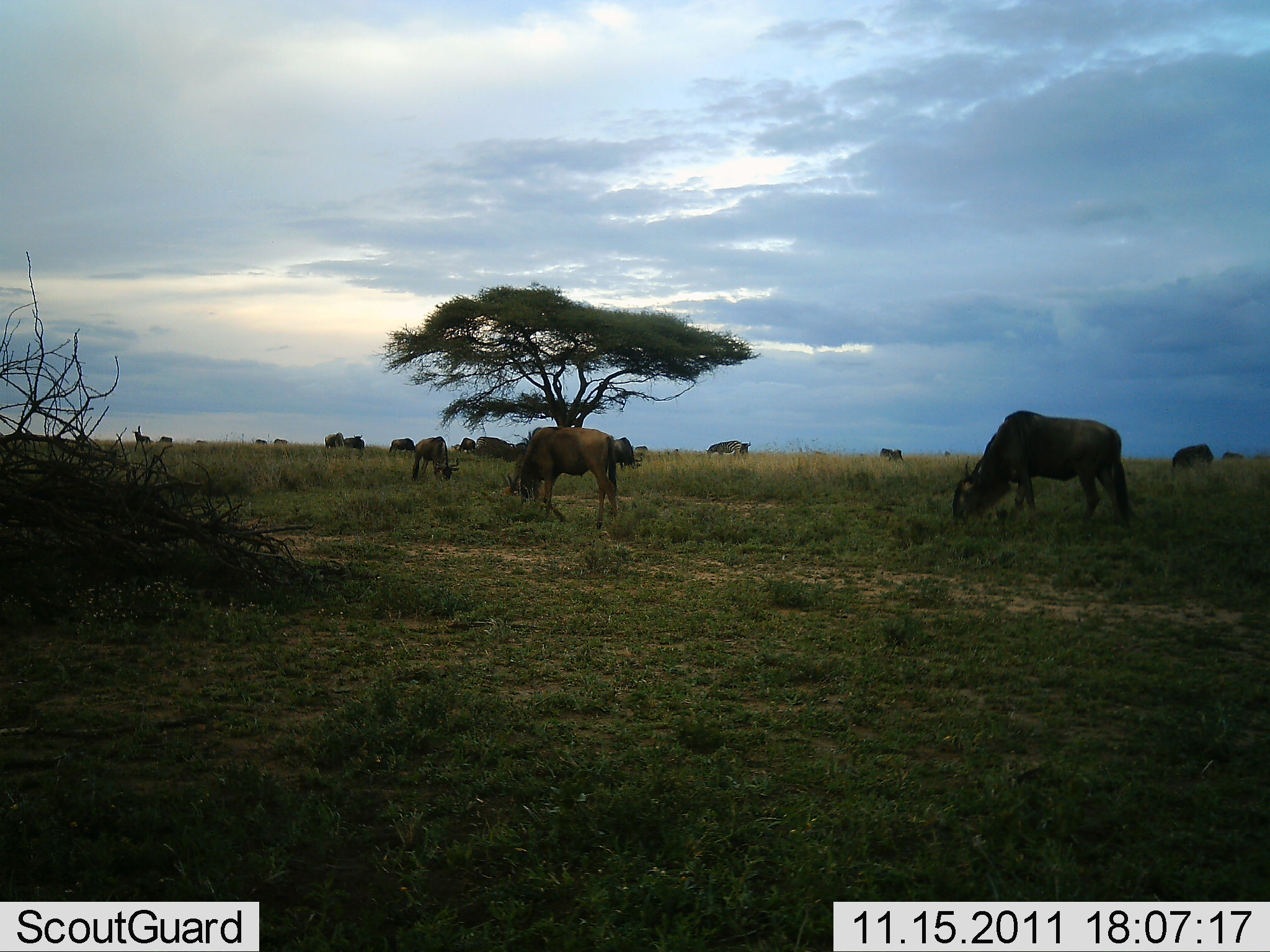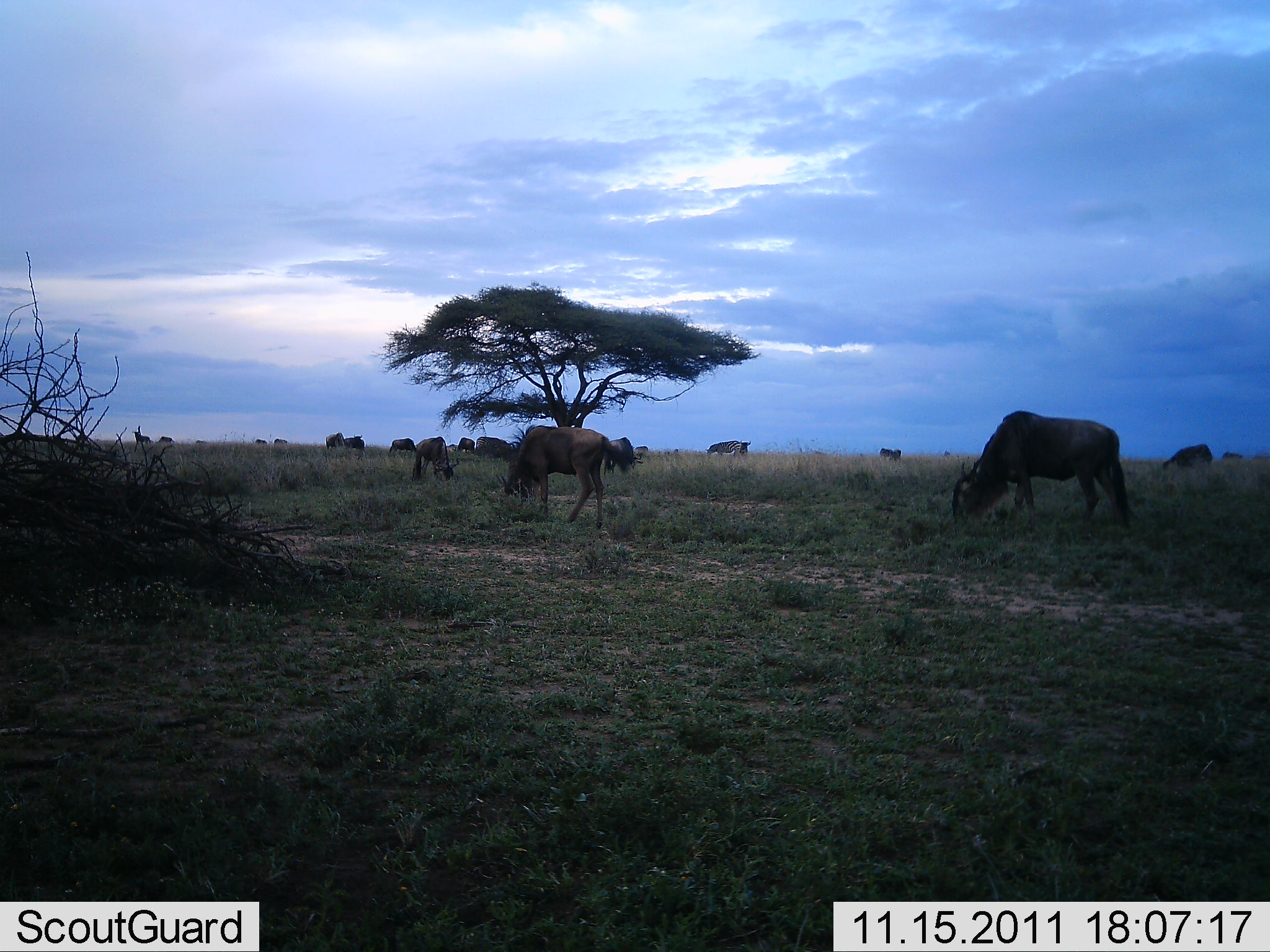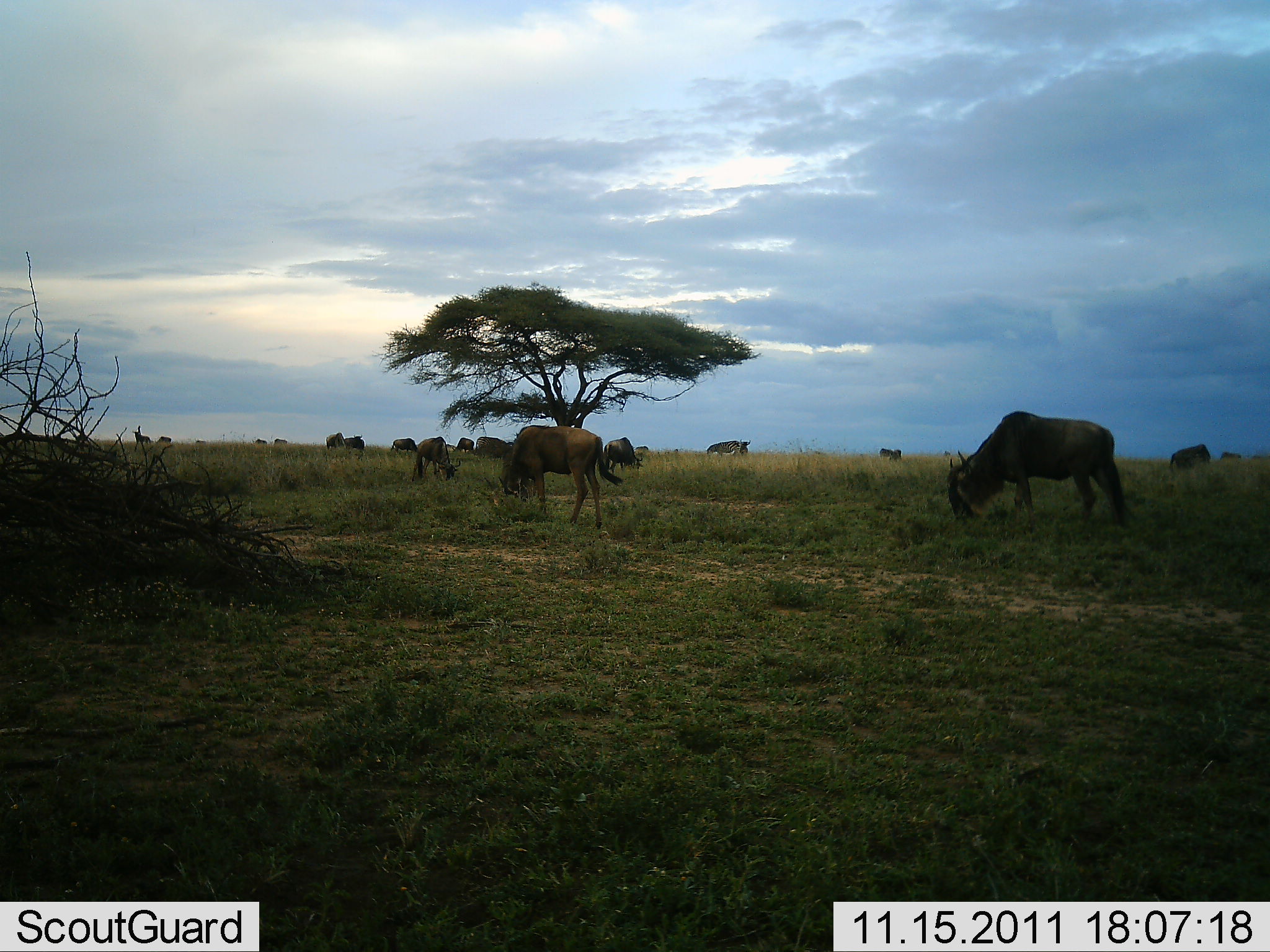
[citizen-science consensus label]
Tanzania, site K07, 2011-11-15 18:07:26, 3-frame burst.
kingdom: Animalia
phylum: Chordata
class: Mammalia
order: Artiodactyla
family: Bovidae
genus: Connochaetes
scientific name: Connochaetes taurinus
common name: blue wildebeest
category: wildebeest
Wildebeest (blue wildebeest) (Connochaetes taurinus), count 11-50. Behavior (volunteer vote fractions): standing 25%, resting 0%, moving 12%, interacting 0%. Young present (vote fraction): 12%. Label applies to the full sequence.